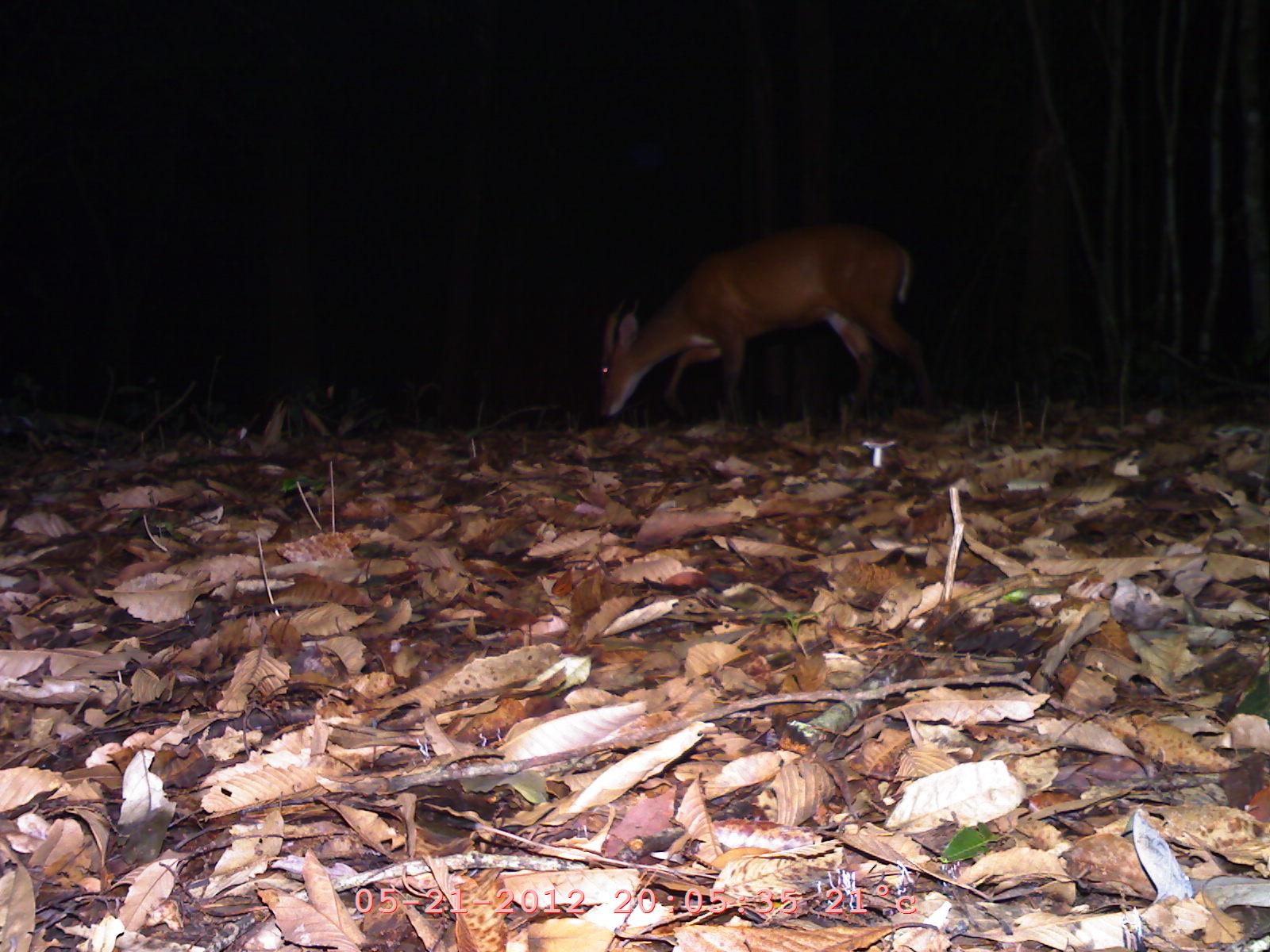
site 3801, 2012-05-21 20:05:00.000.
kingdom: Animalia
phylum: Chordata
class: Mammalia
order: Artiodactyla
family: Cervidae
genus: Muntiacus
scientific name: Muntiacus muntjak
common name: southern red muntjac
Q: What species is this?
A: Muntiacus muntjak (southern red muntjac).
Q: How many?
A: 1.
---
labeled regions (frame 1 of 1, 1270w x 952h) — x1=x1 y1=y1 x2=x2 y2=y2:
muntiacus muntjak: x1=599 y1=223 x2=932 y2=428